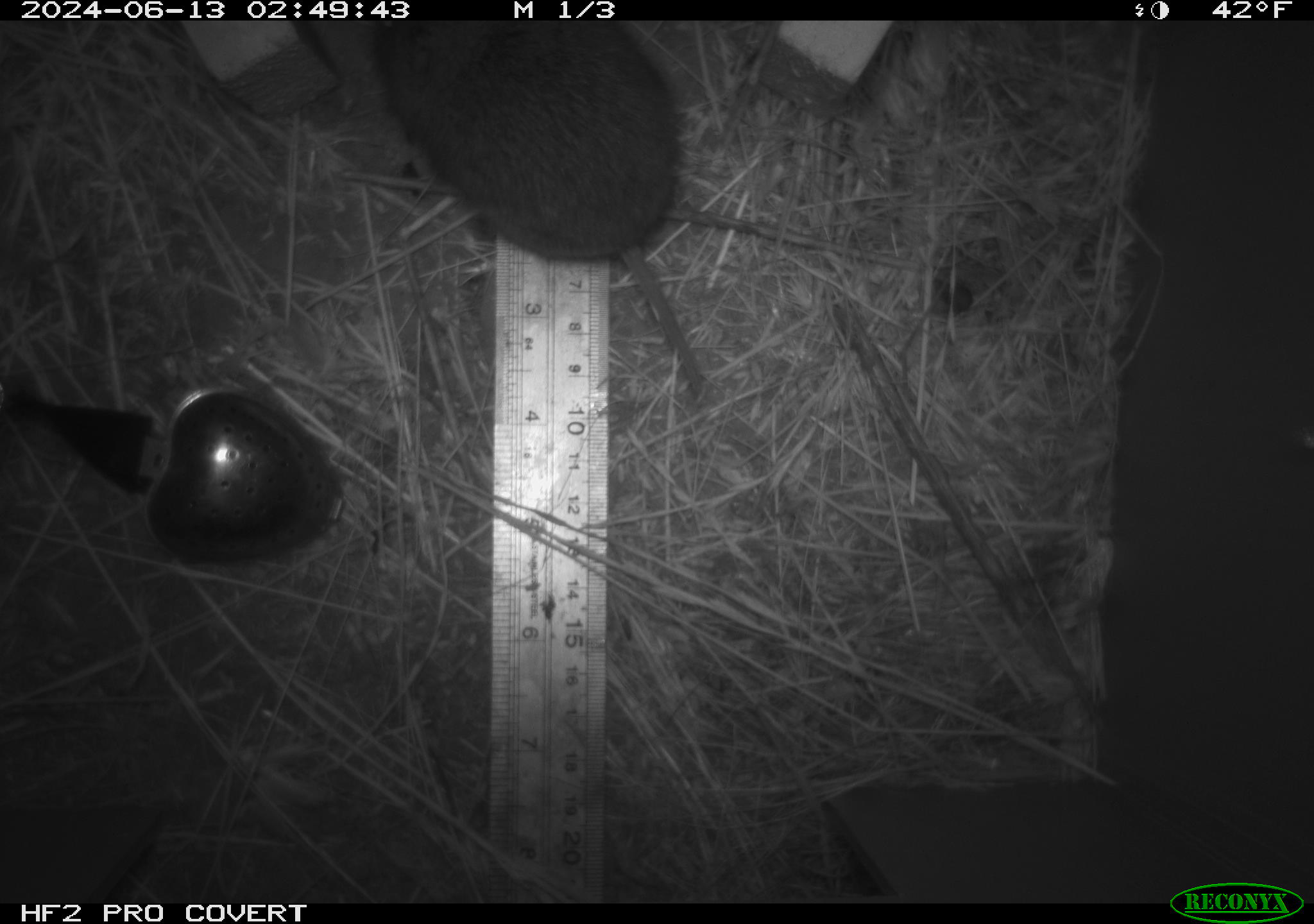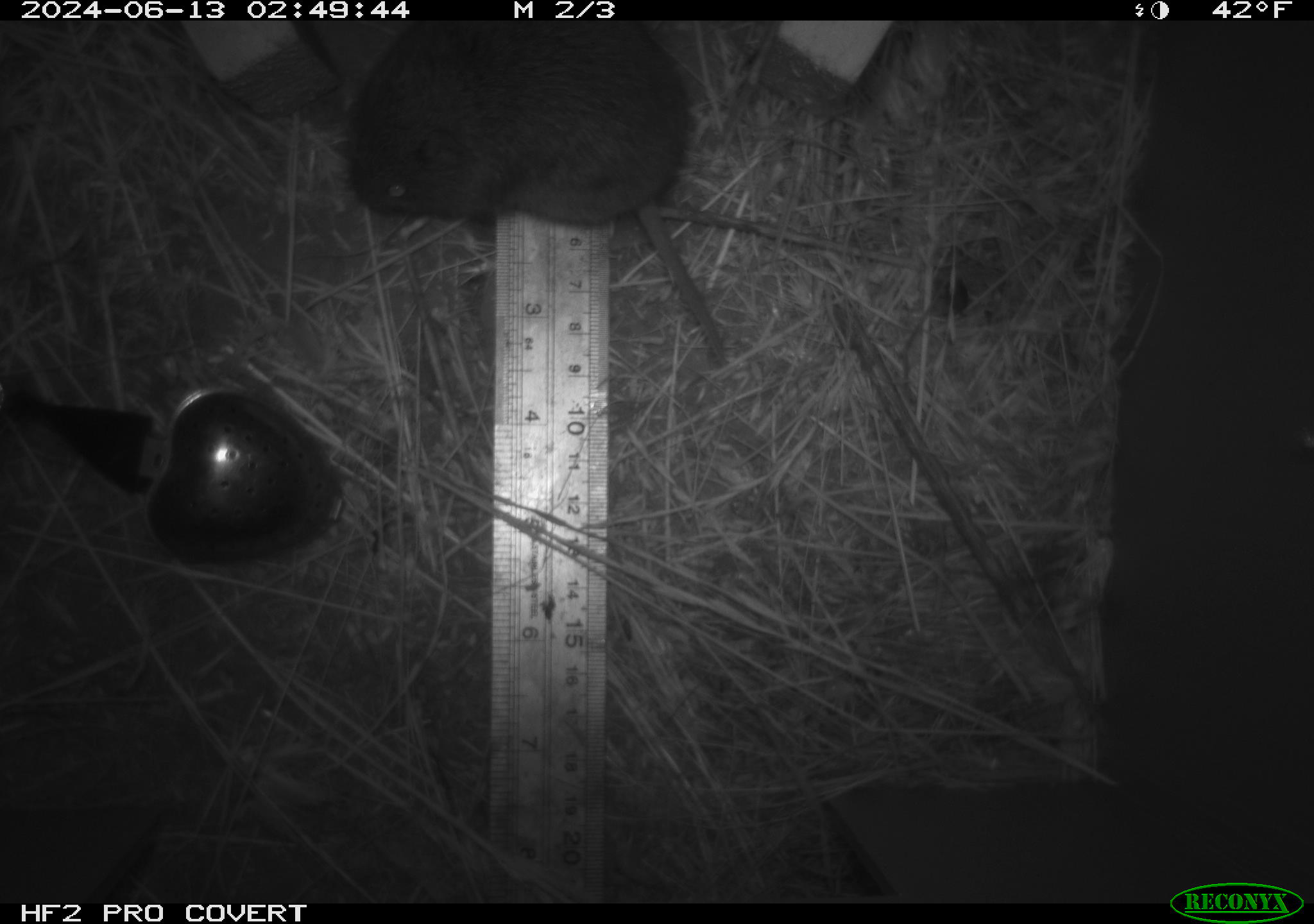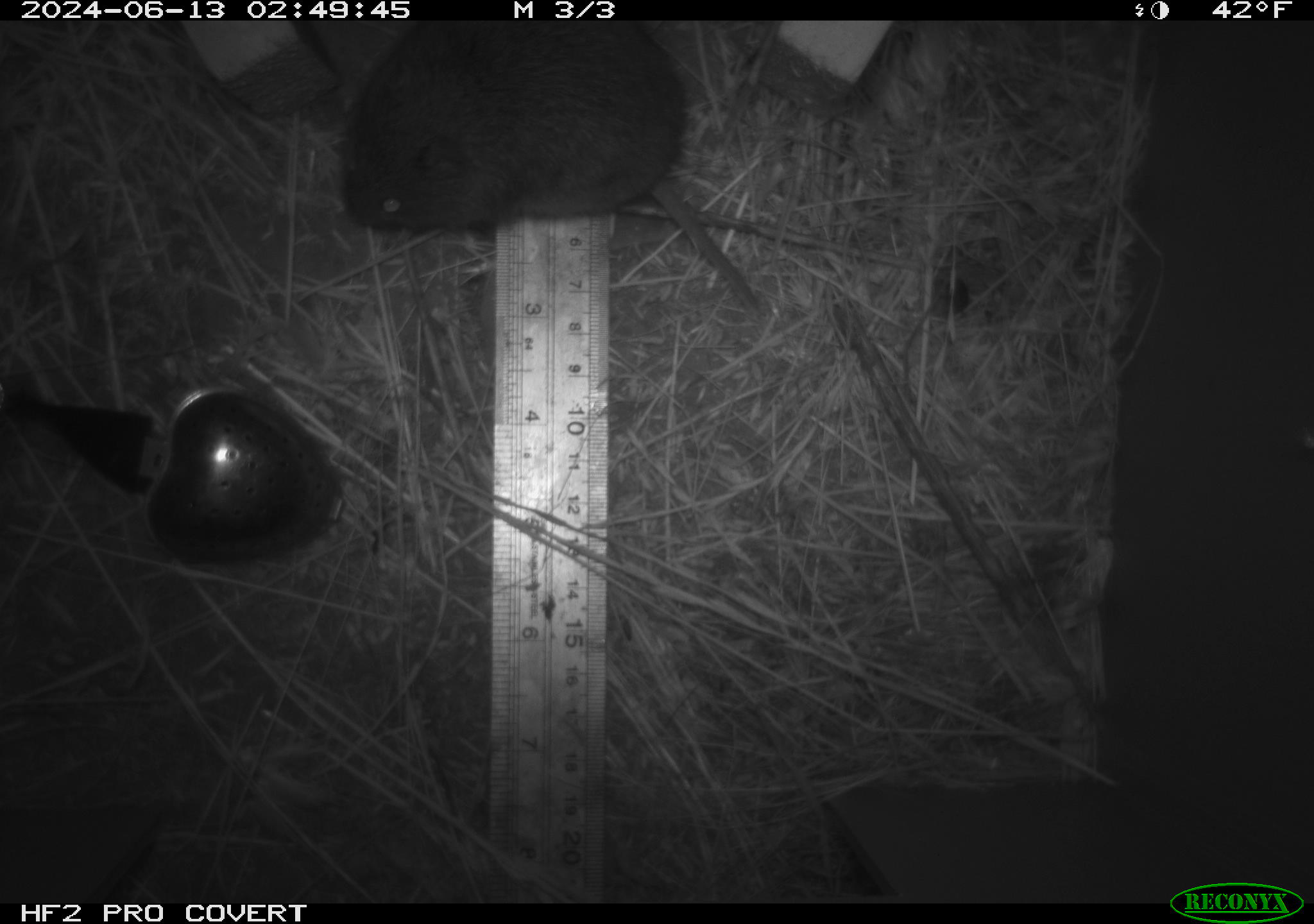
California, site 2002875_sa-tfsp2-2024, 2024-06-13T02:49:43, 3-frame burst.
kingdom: Animalia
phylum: Chordata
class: Mammalia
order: Rodentia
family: Cricetidae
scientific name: Arvicolinae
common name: voles, lemmings, and muskrats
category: arvicolinae subfamily